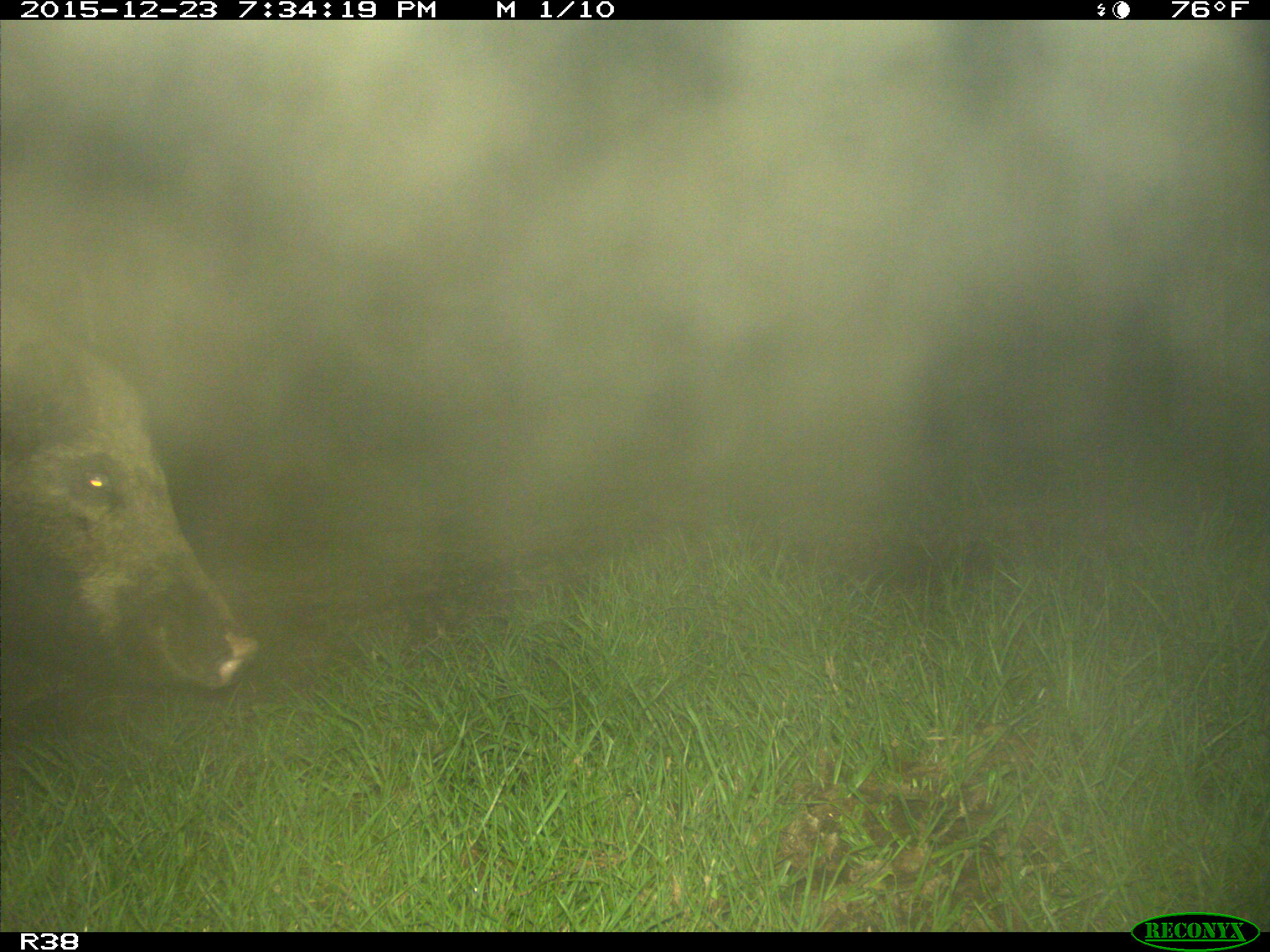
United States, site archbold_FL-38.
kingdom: Animalia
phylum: Chordata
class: Mammalia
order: Artiodactyla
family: Suidae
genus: Sus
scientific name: Sus scrofa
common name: wild boar